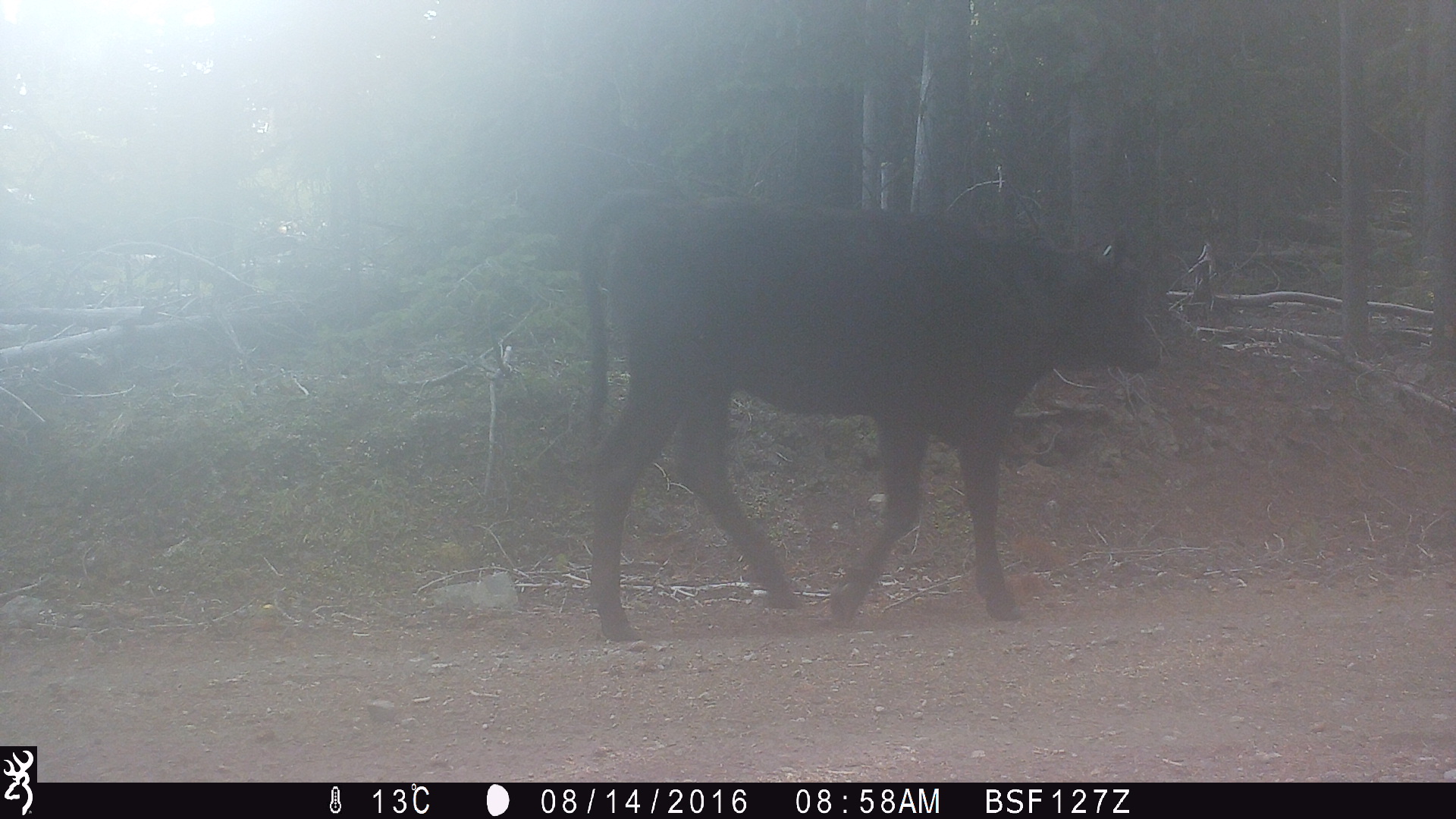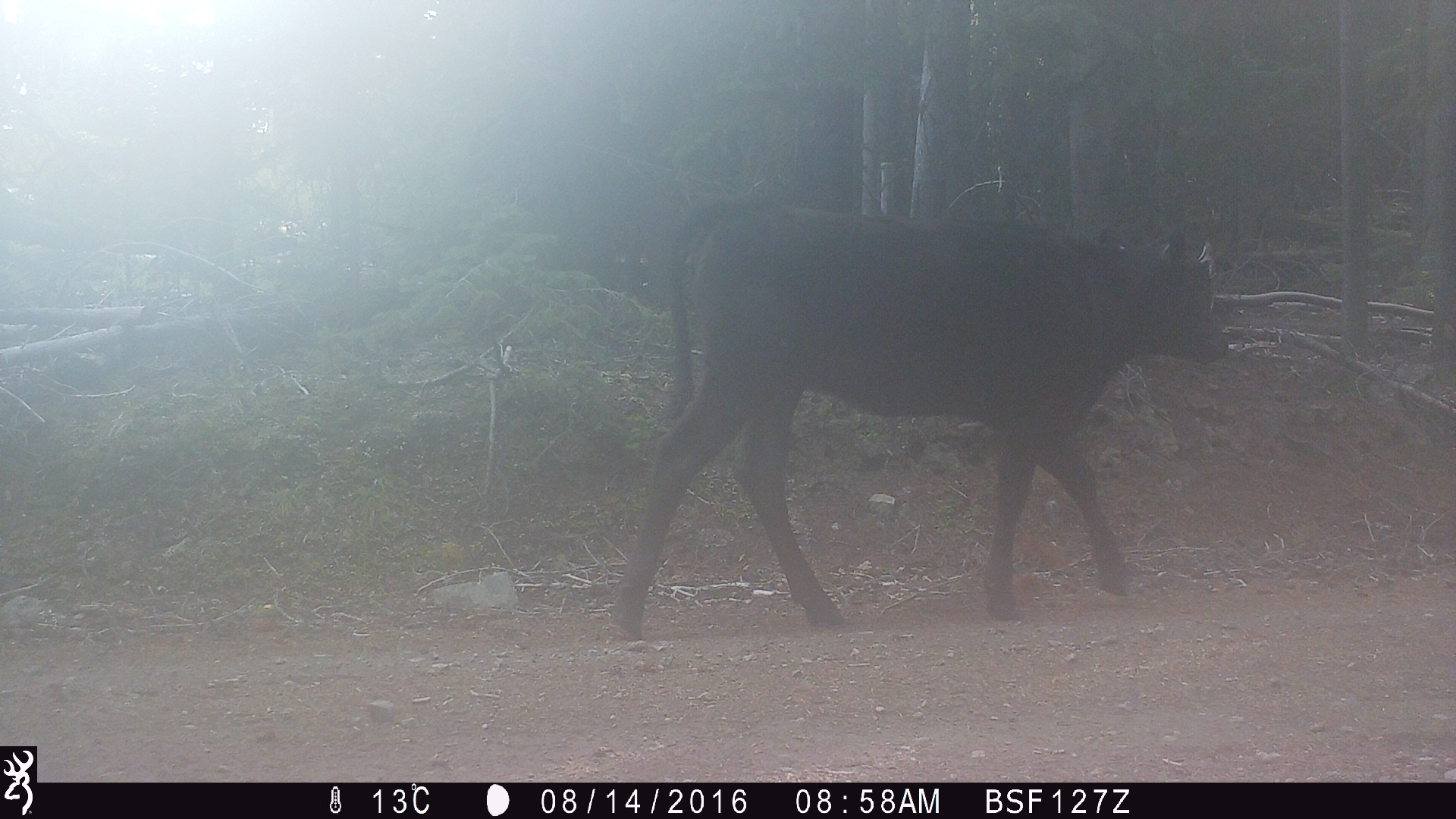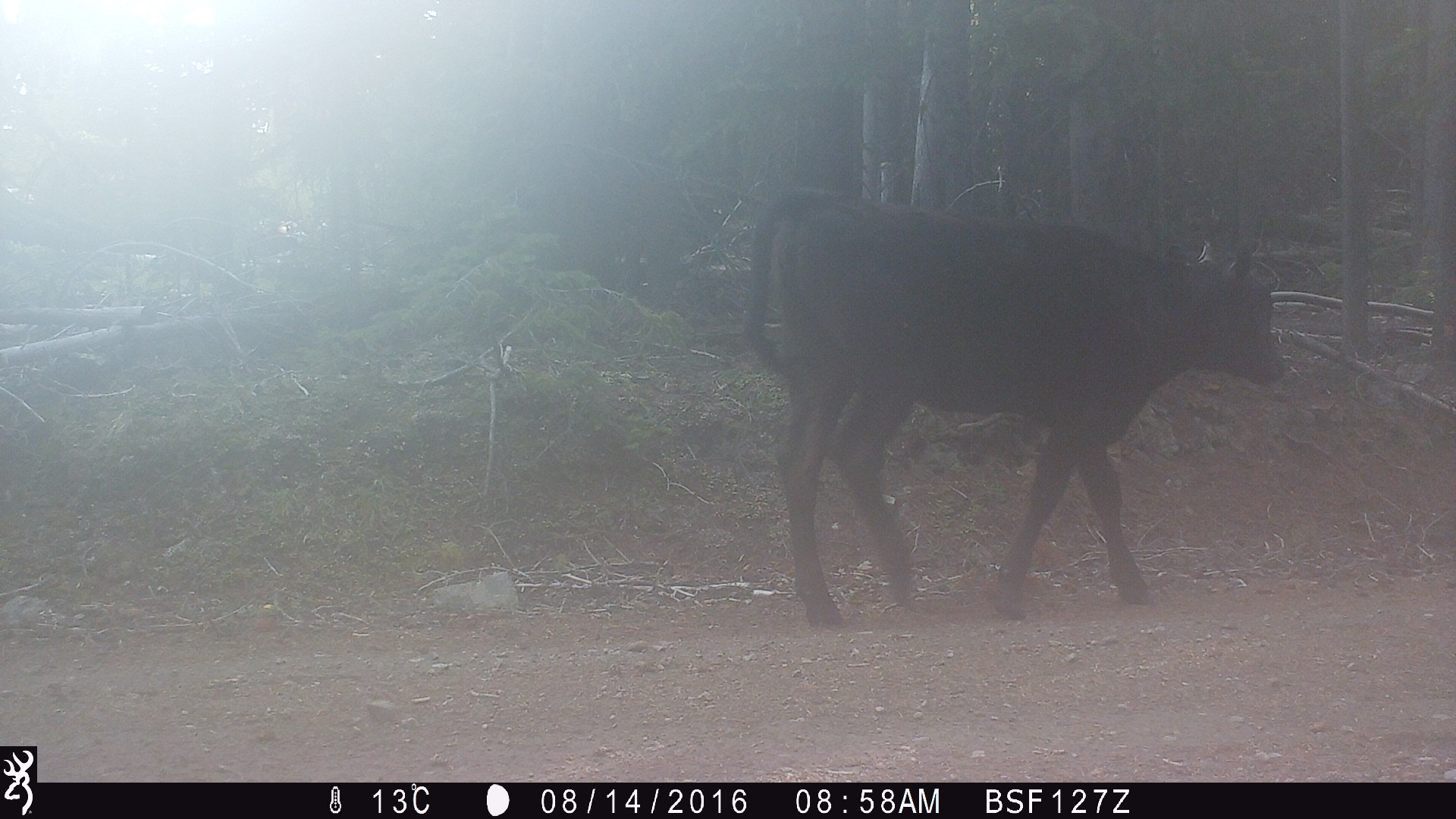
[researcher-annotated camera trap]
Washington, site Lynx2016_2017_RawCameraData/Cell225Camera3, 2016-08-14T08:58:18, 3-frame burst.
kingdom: Animalia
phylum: Chordata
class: Mammalia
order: Artiodactyla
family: Bovidae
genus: Bos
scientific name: Bos taurus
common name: domestic cattle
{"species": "domestic cattle (Bos taurus)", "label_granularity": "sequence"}